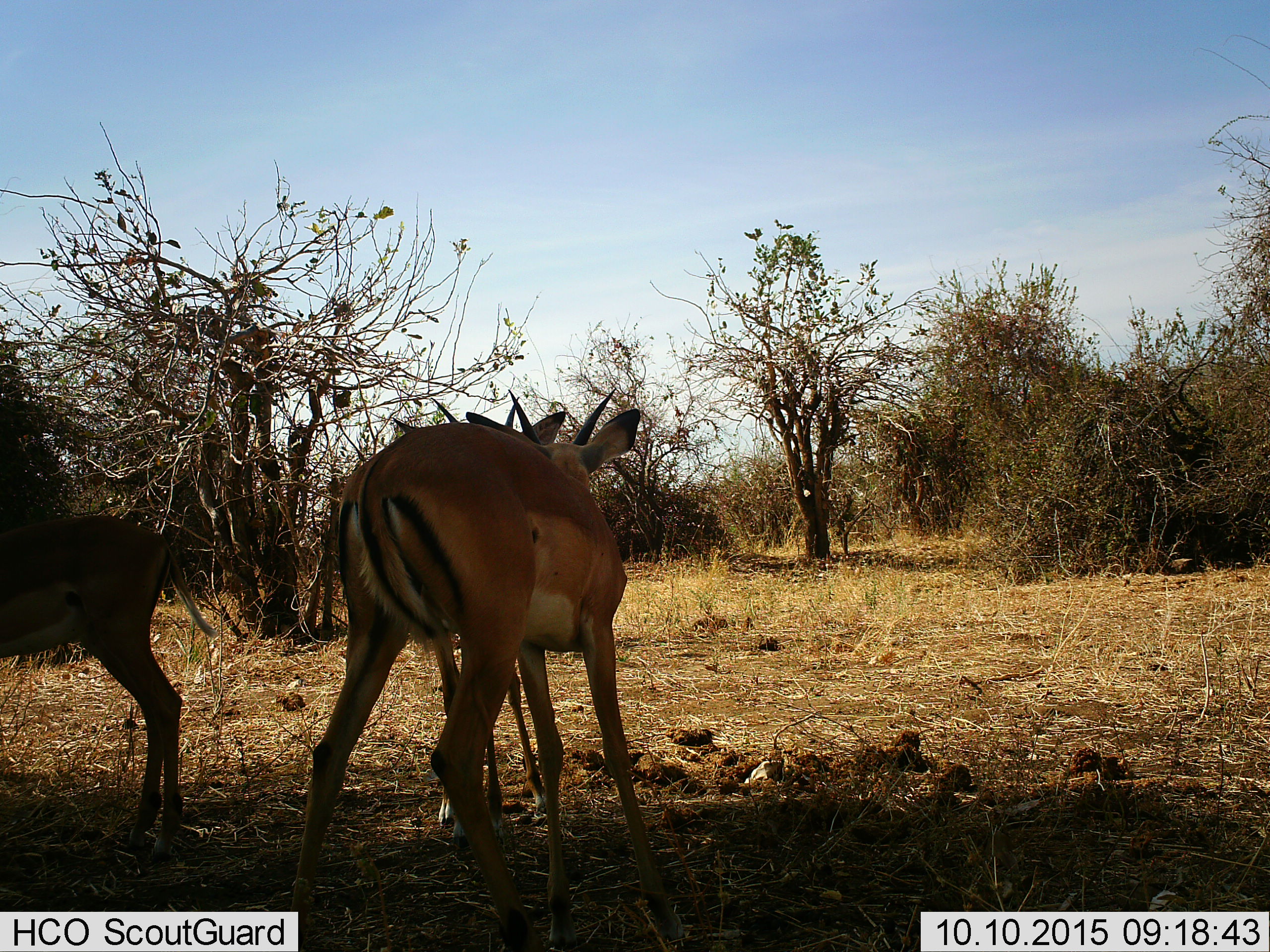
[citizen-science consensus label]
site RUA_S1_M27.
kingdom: Animalia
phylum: Chordata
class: Mammalia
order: Artiodactyla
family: Bovidae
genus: Aepyceros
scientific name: Aepyceros melampus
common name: impala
Impala (Aepyceros melampus), count 3. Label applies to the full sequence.